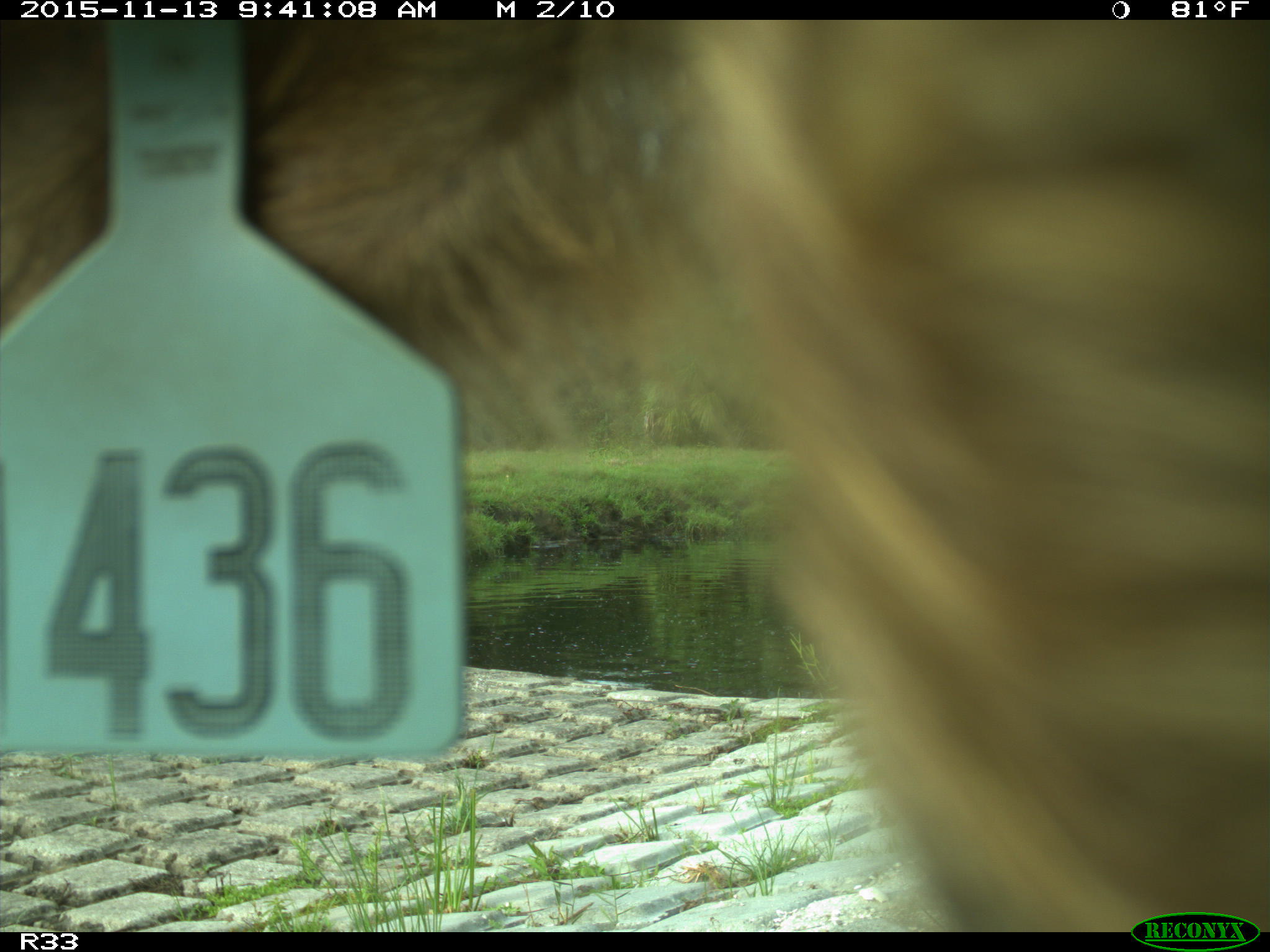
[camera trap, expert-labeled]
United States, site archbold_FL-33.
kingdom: Animalia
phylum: Chordata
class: Mammalia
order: Artiodactyla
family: Bovidae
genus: Bos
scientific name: Bos taurus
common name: domestic cow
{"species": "Bos taurus (domestic cow)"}